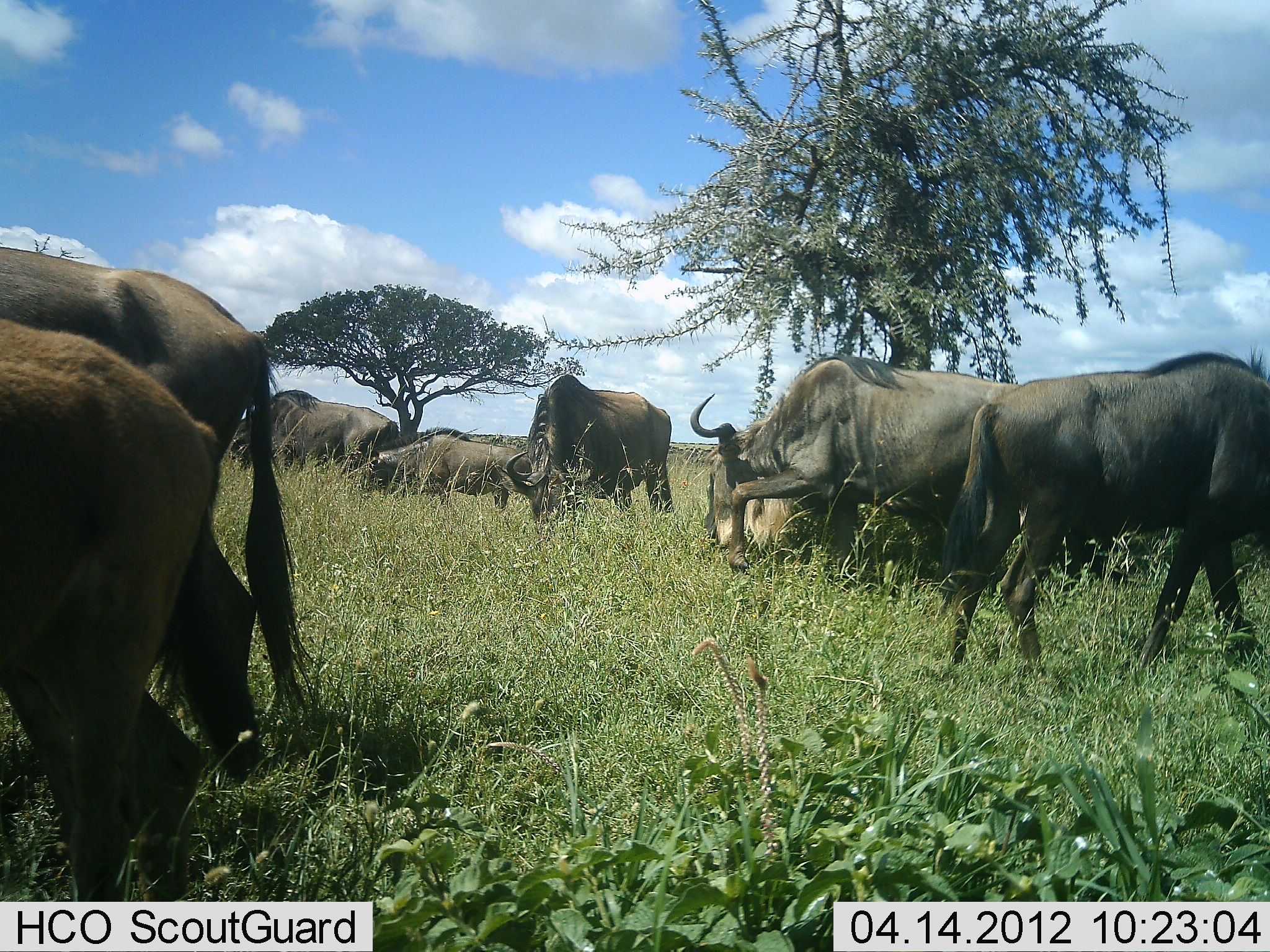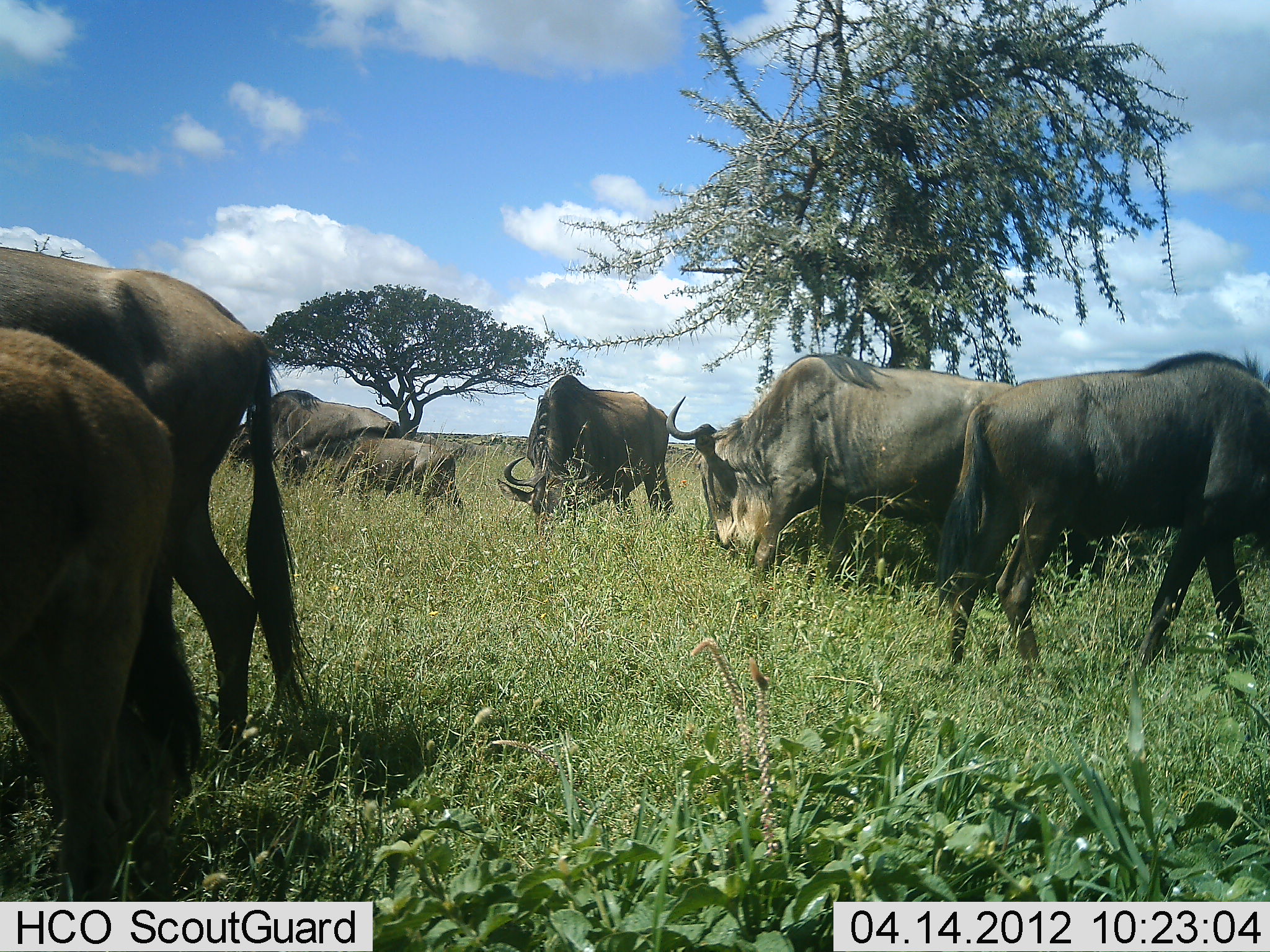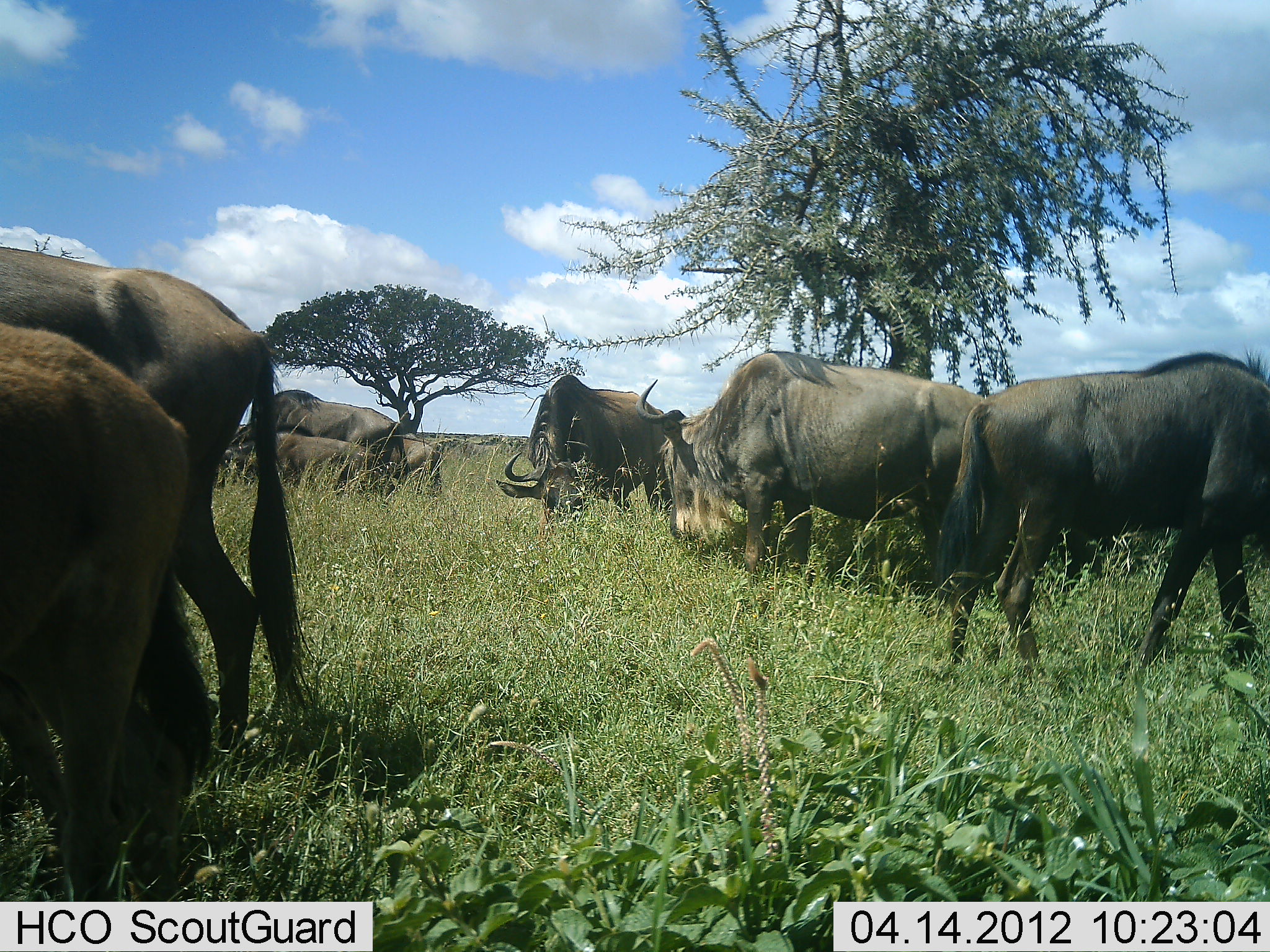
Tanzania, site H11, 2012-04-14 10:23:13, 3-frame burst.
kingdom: Animalia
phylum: Chordata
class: Mammalia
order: Artiodactyla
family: Bovidae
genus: Connochaetes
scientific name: Connochaetes taurinus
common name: blue wildebeest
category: wildebeest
Wildebeest (blue wildebeest) (Connochaetes taurinus), count 7. Behavior (volunteer vote fractions): standing 27%, resting 0%, moving 40%, interacting 7%. Young present (vote fraction): 60%. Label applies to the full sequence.